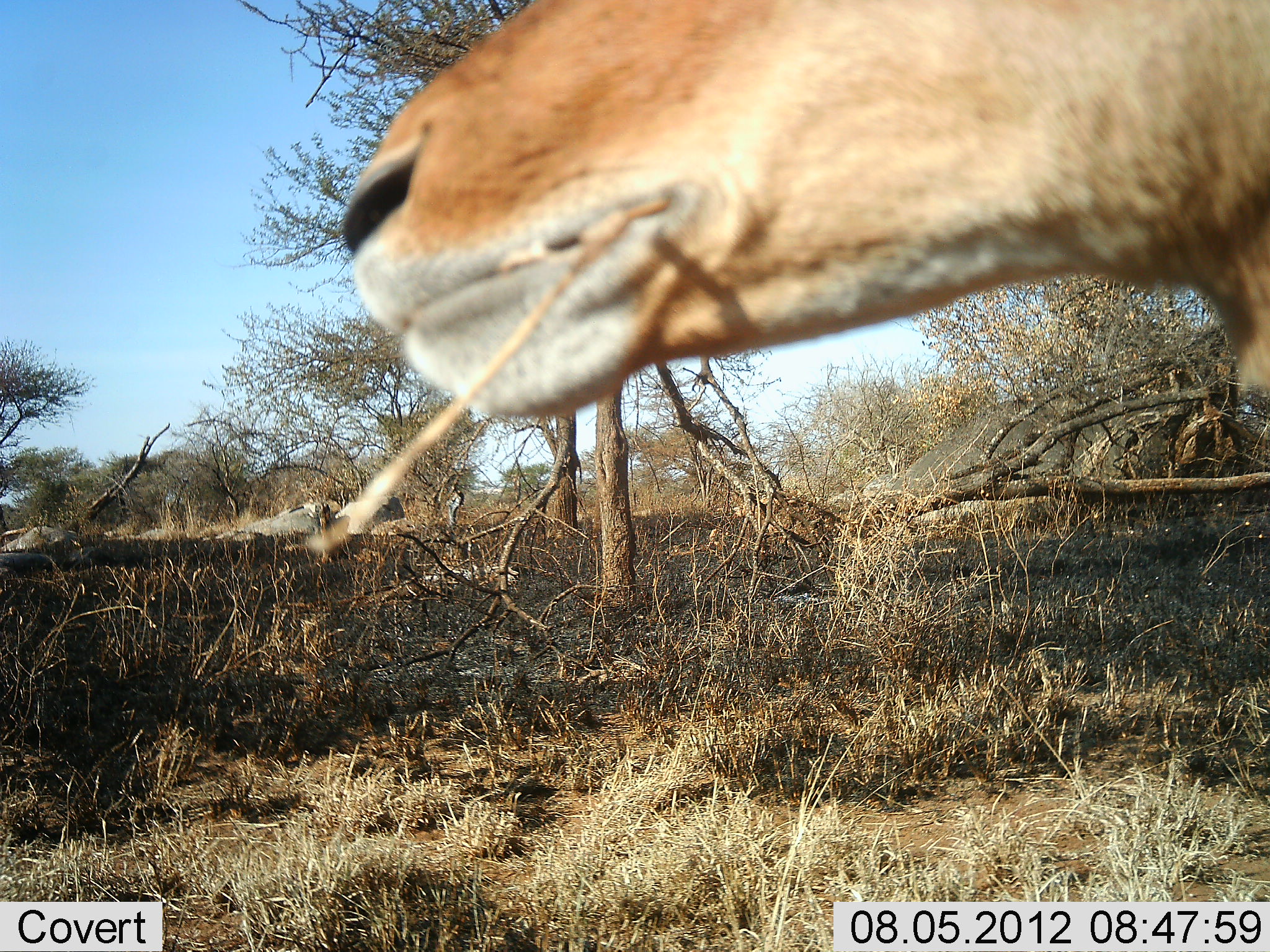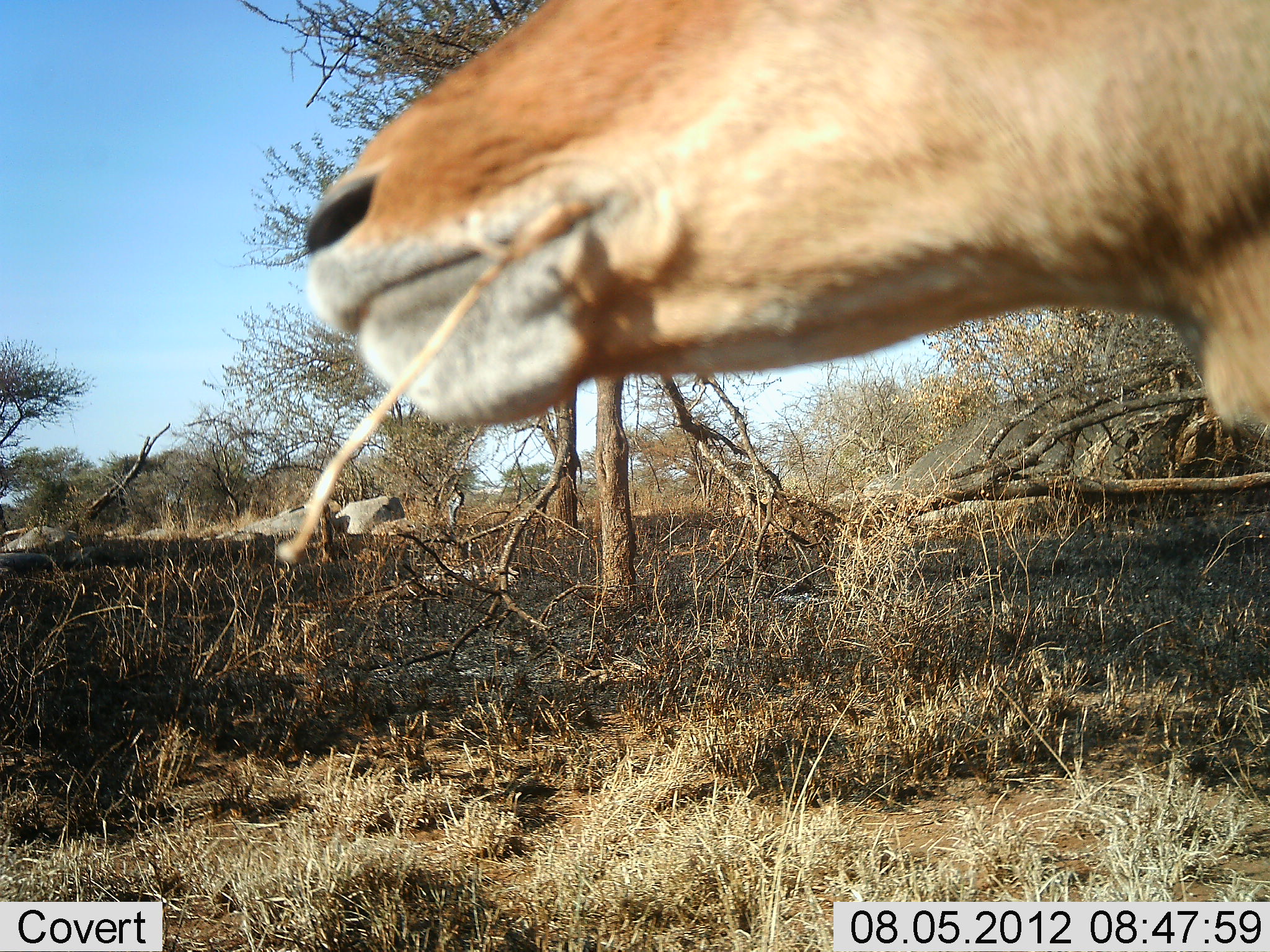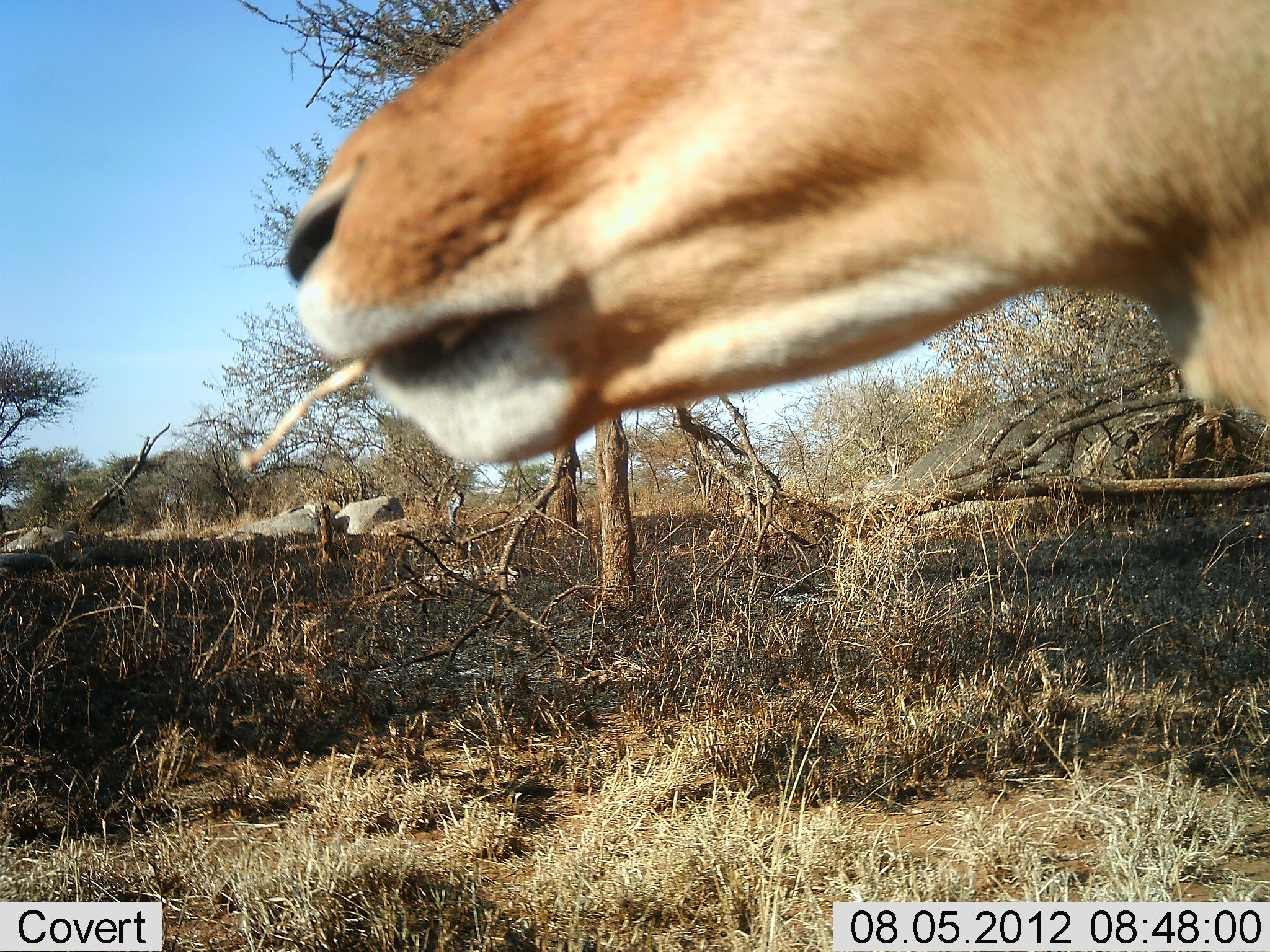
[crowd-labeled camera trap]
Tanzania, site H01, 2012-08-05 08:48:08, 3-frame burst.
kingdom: Animalia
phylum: Chordata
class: Mammalia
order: Artiodactyla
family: Bovidae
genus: Aepyceros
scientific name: Aepyceros melampus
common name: impala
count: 1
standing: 50%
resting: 0%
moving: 0%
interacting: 0%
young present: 0%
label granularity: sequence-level